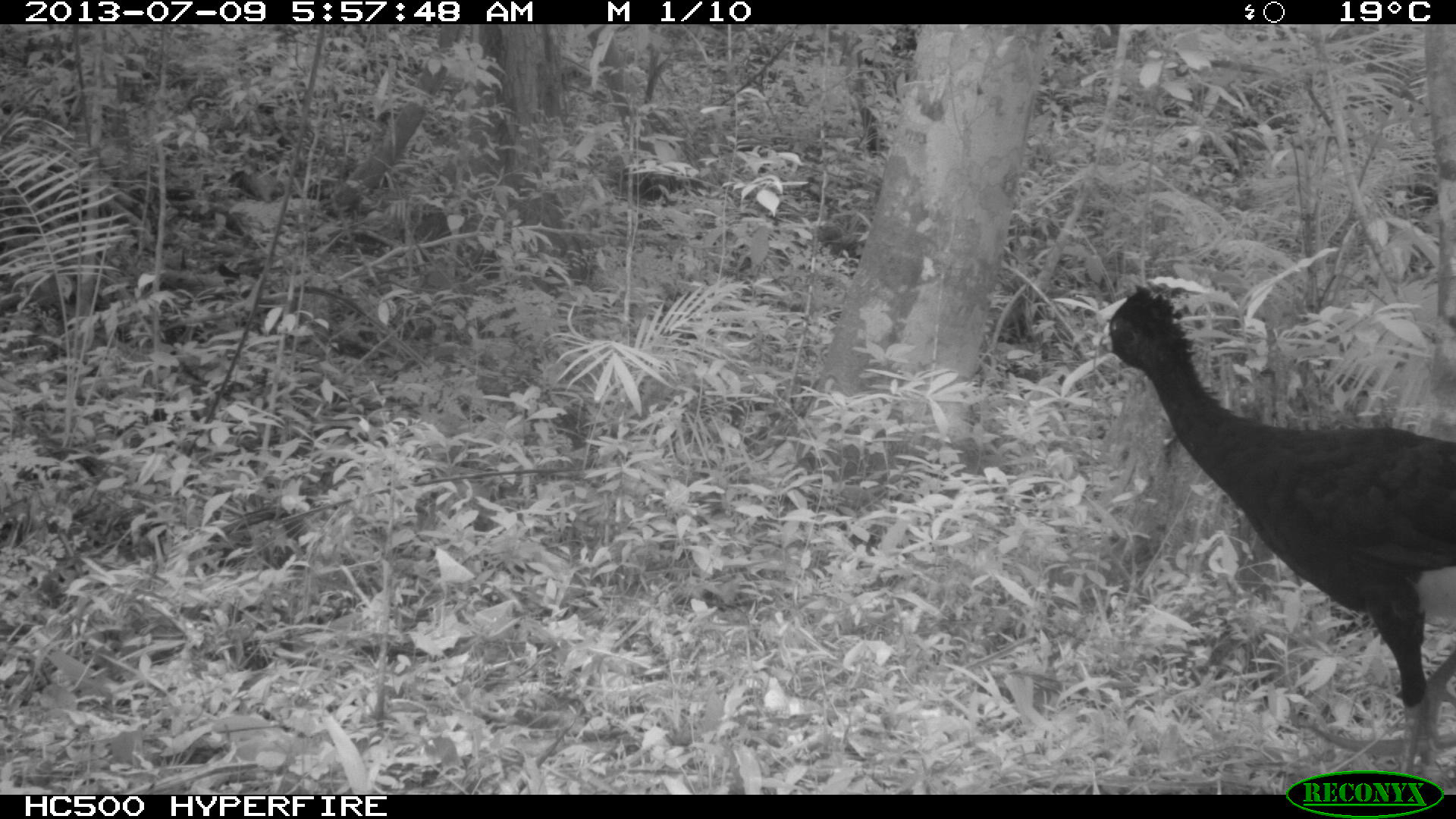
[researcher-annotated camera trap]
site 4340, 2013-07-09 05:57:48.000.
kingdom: Animalia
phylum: Chordata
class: Aves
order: Galliformes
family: Cracidae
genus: Crax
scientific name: Crax rubra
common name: great curassow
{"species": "Crax rubra (great curassow)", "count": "1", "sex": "male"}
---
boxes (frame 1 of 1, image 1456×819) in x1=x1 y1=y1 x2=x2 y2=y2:
crax rubra: x1=1097 y1=281 x2=1454 y2=775